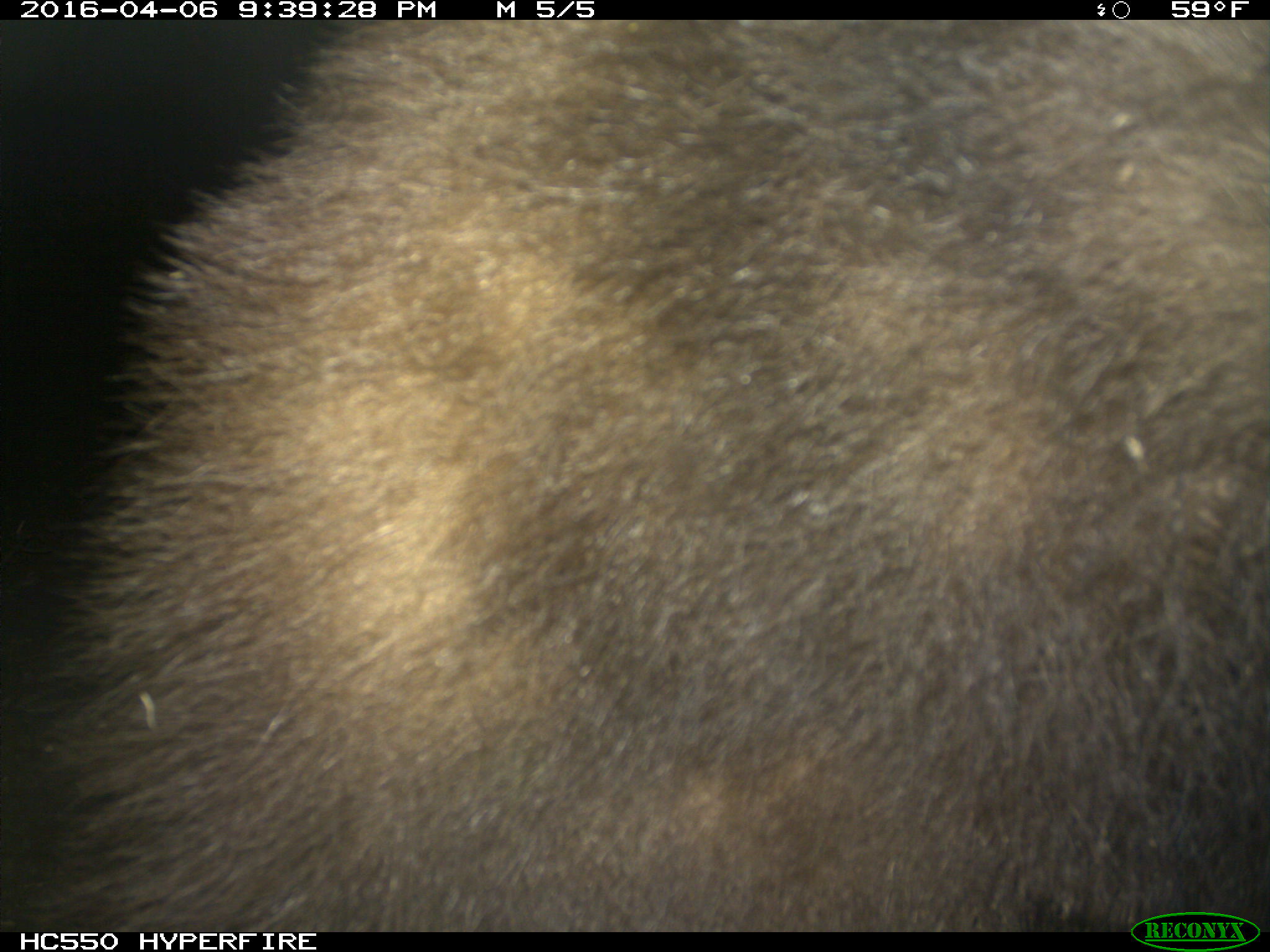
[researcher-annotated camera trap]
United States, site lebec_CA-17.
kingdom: Animalia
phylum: Chordata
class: Mammalia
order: Carnivora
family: Ursidae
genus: Ursus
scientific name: Ursus americanus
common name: american black bear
Ursus americanus (american black bear).